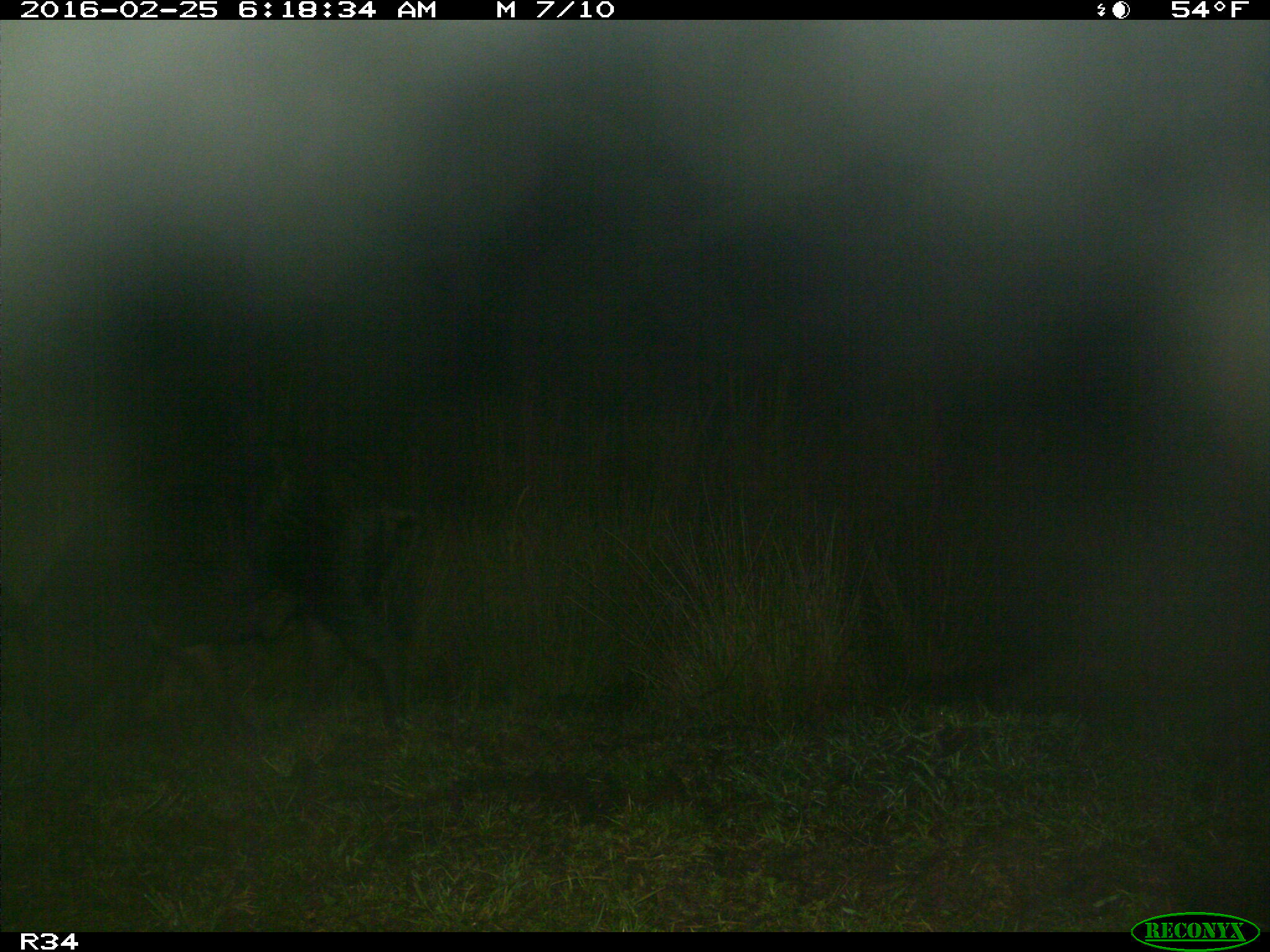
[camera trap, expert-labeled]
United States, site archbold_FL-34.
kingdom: Animalia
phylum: Chordata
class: Mammalia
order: Artiodactyla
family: Suidae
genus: Sus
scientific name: Sus scrofa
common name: wild boar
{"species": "Sus scrofa (wild boar)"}